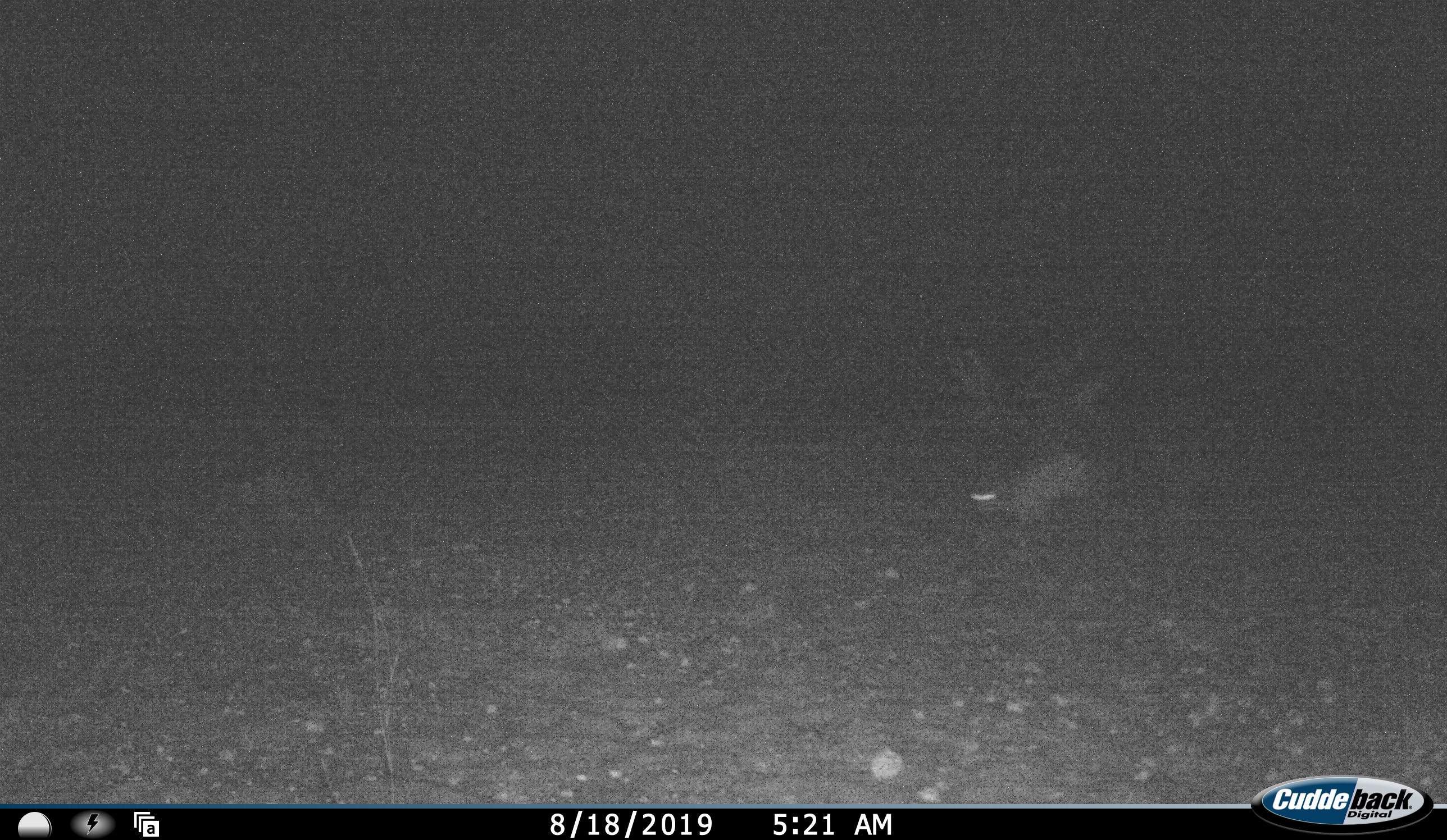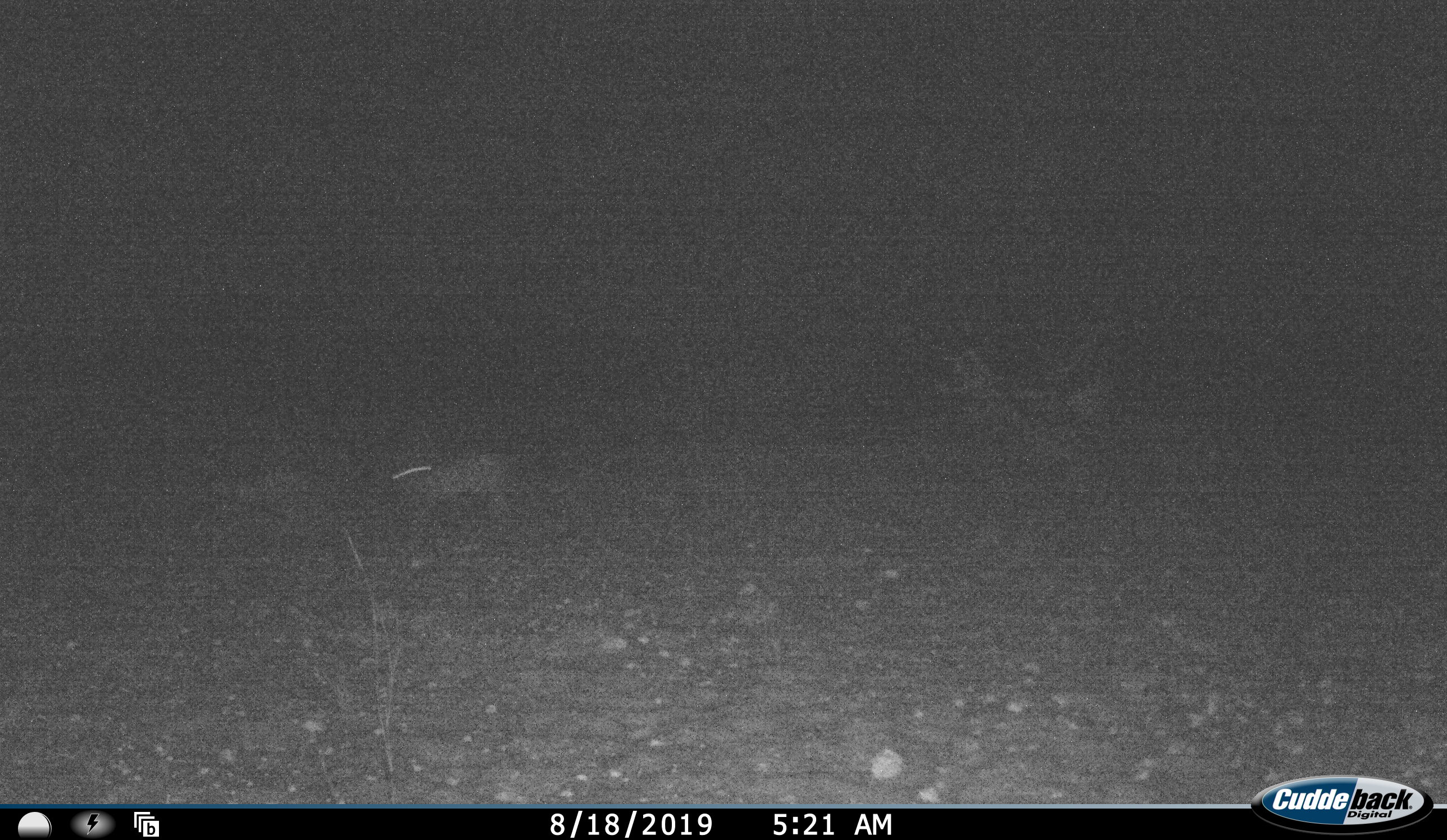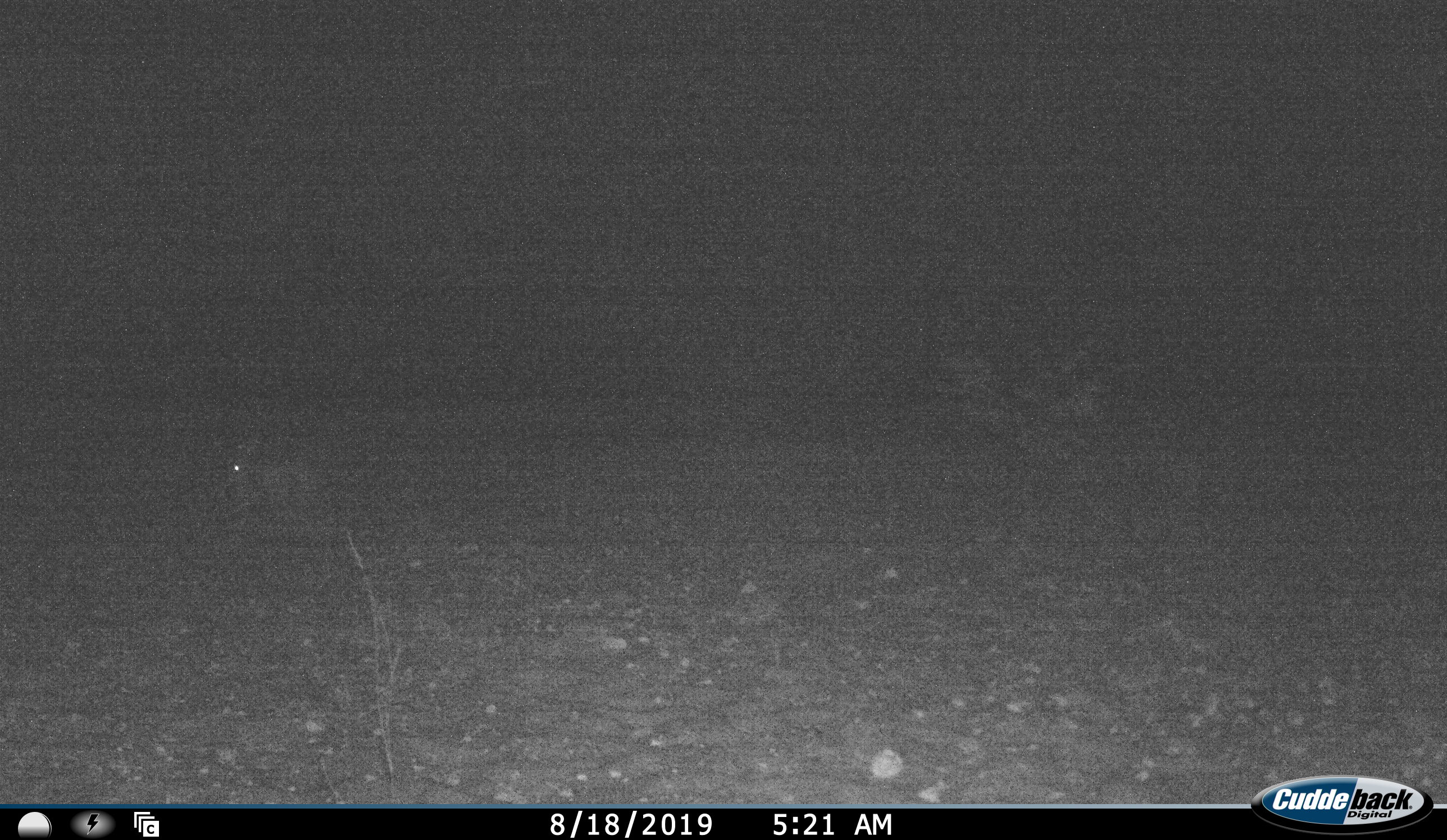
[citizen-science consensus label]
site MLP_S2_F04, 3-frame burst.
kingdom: Animalia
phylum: Chordata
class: Mammalia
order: Lagomorpha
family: Leporidae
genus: Lepus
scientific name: Lepus capensis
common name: cape hare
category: harecape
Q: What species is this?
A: Harecape (cape hare) (Lepus capensis).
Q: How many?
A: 1.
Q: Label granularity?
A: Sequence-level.